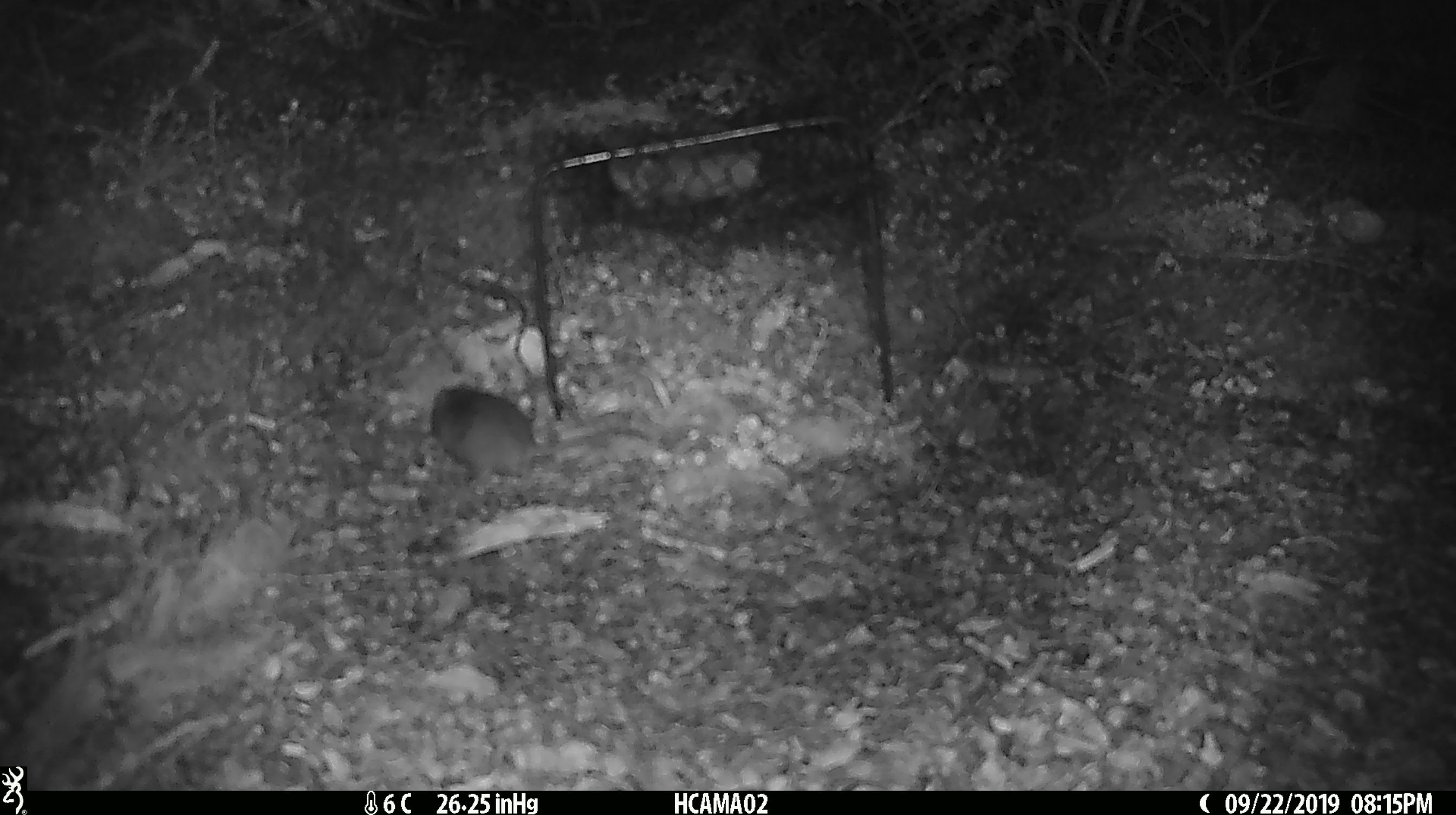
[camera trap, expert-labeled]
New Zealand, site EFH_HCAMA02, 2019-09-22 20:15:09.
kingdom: Animalia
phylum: Chordata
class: Mammalia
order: Rodentia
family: Muridae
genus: Mus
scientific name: Mus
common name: mouse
Mouse (Mus).